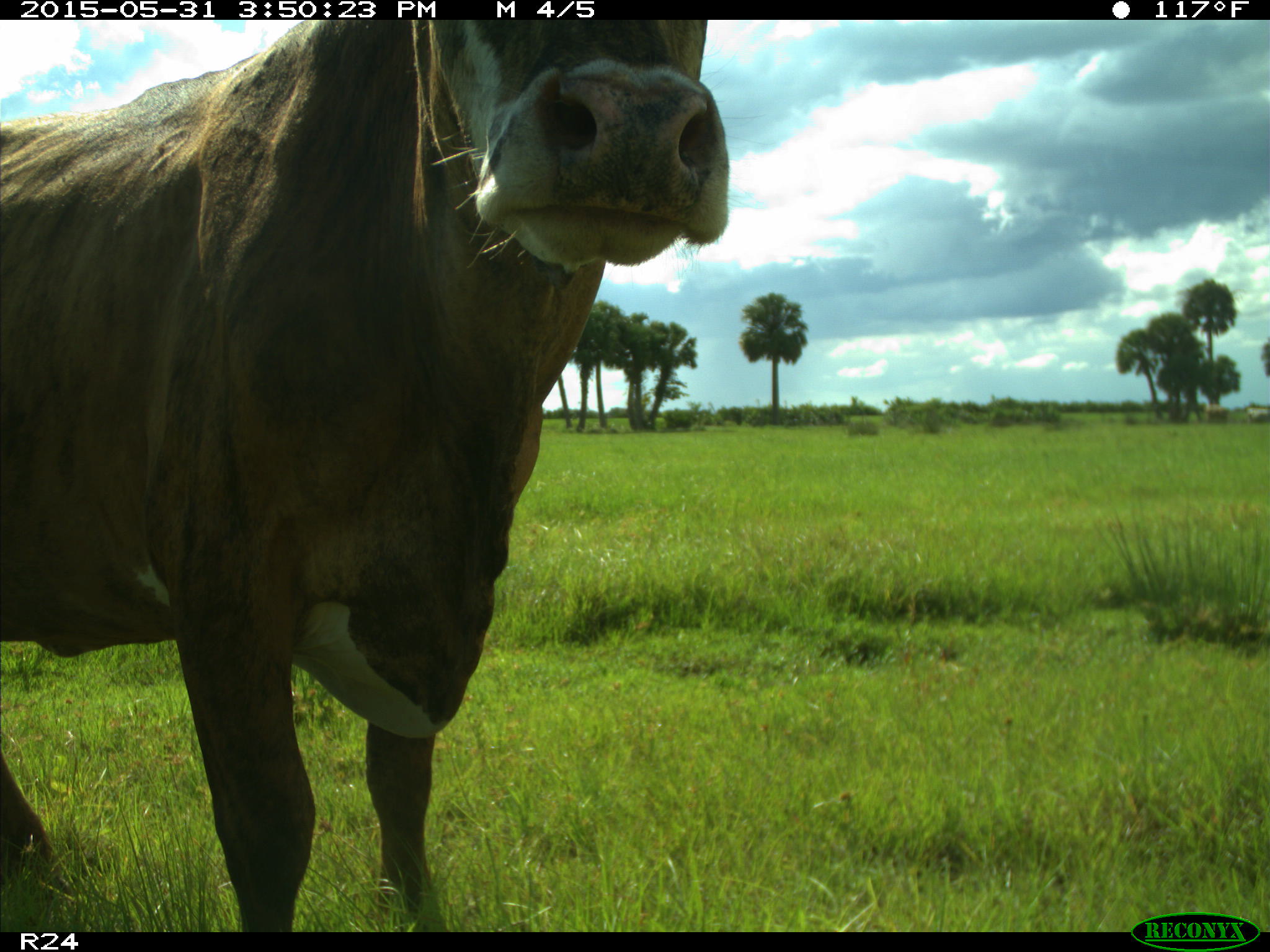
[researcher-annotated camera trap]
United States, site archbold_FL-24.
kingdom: Animalia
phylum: Chordata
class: Mammalia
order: Artiodactyla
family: Bovidae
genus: Bos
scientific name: Bos taurus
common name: domestic cow